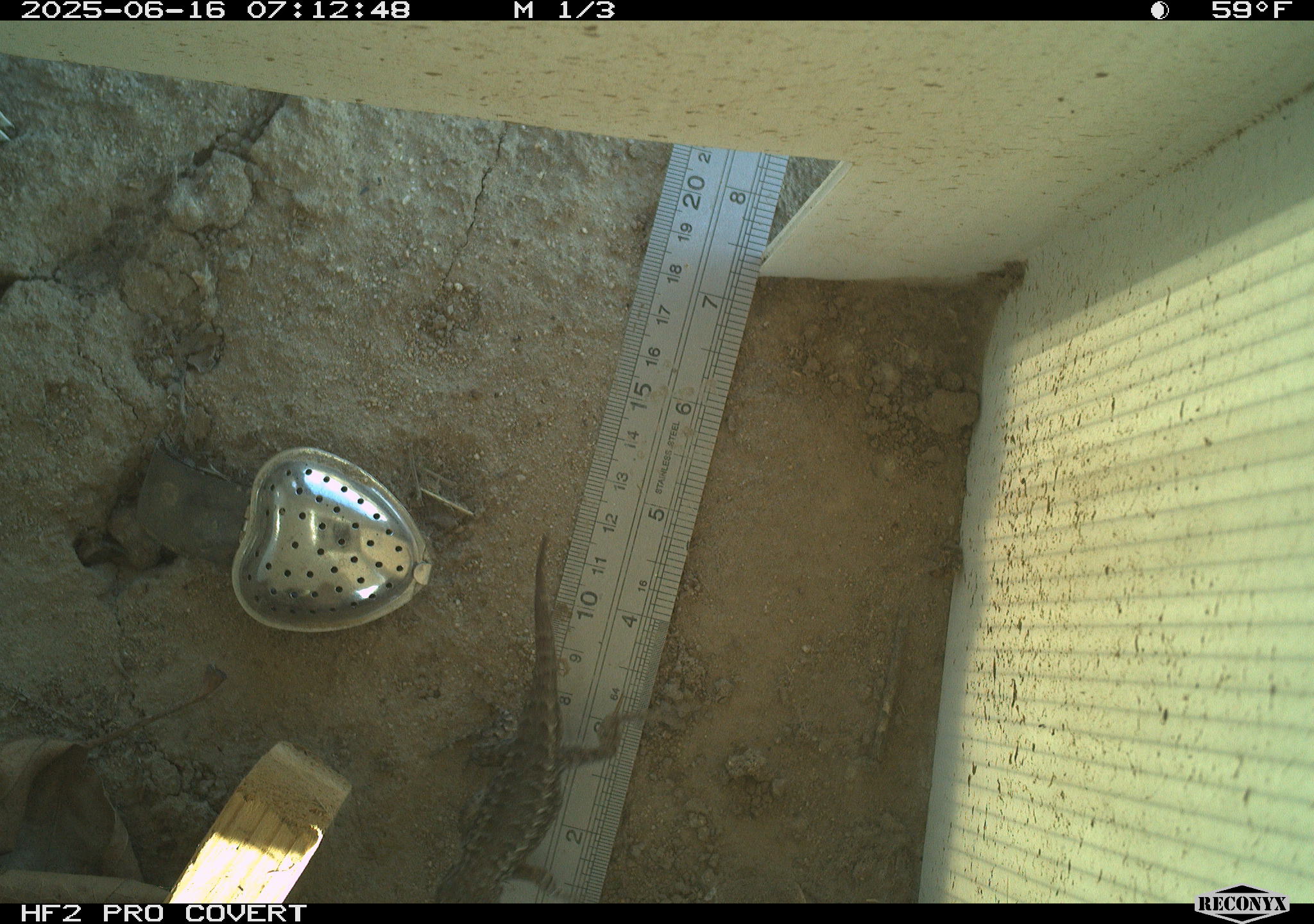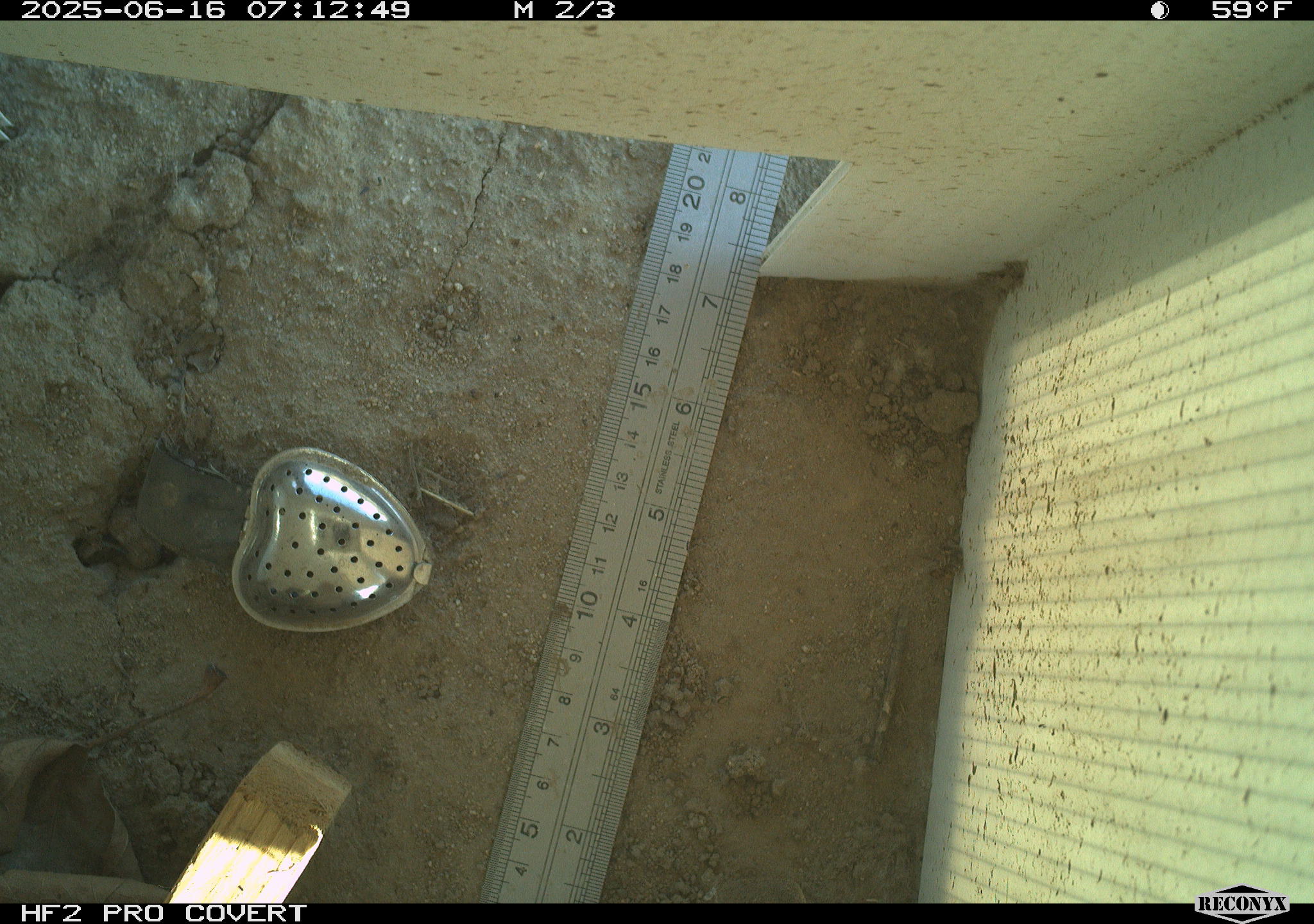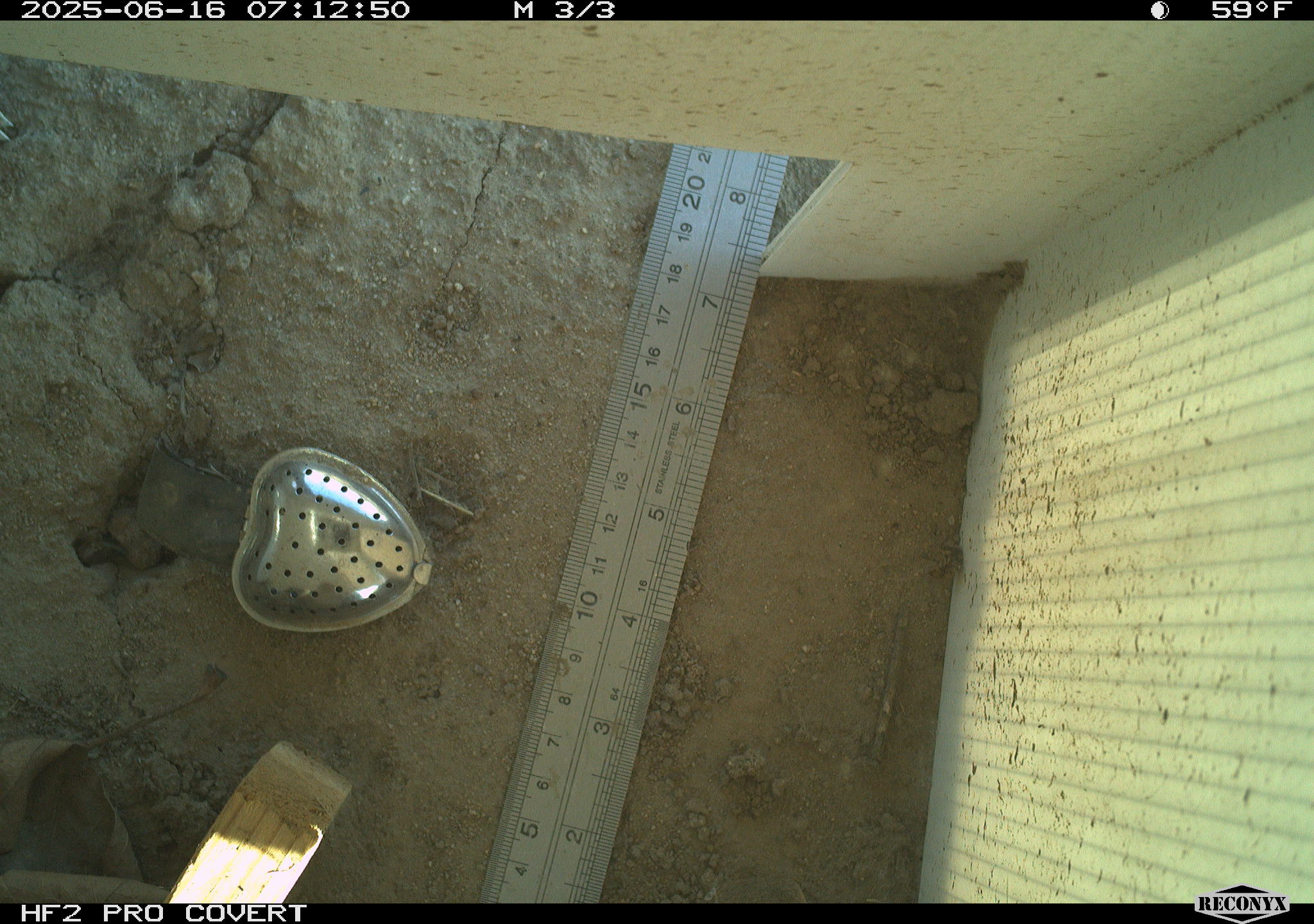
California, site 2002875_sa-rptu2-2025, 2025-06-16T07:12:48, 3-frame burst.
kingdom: Animalia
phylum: Chordata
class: Reptilia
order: Squamata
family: Phrynosomatidae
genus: Sceloporus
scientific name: Sceloporus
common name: spiny lizards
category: sceloporus species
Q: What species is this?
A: Sceloporus species (spiny lizards) (Sceloporus).